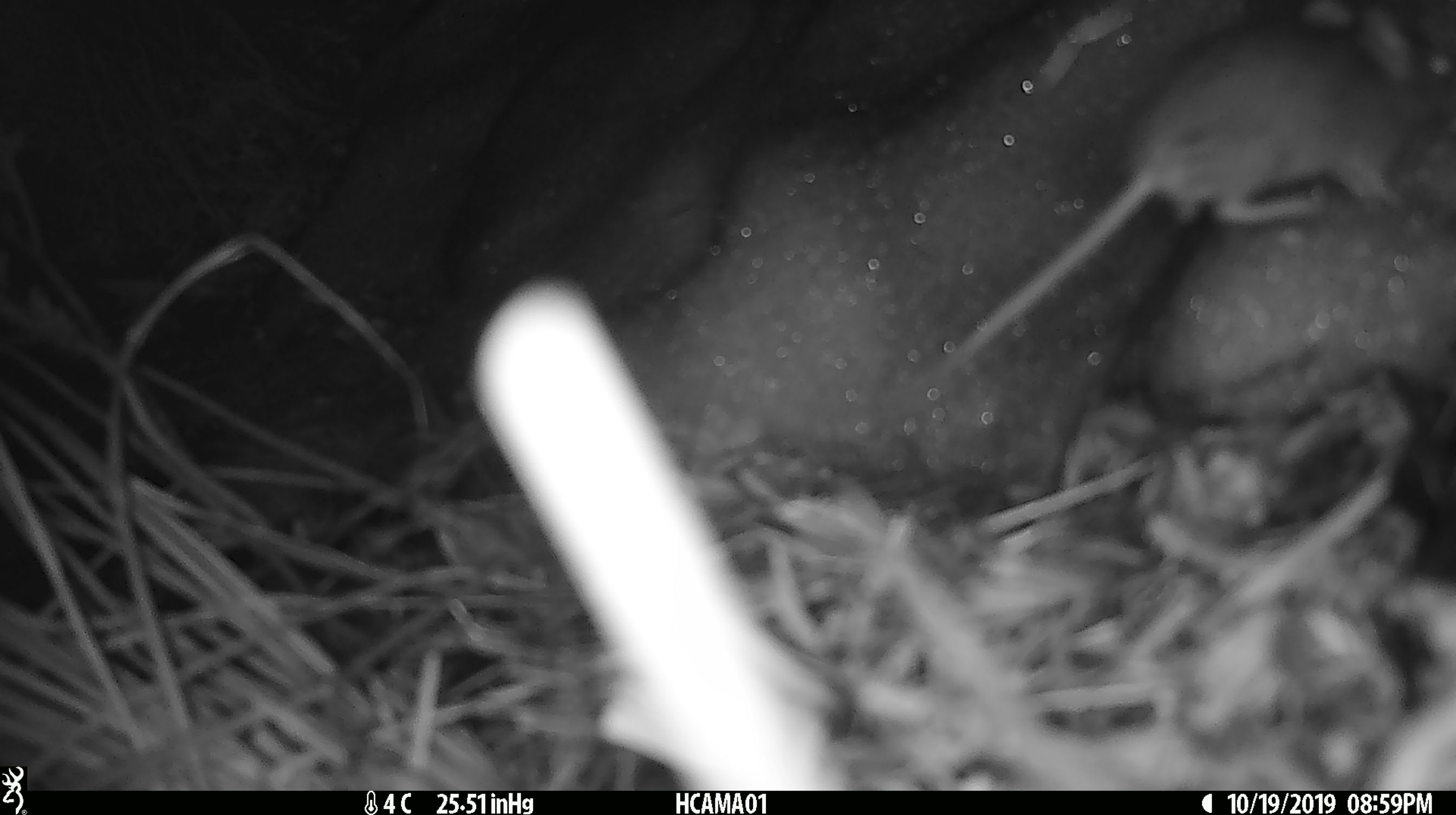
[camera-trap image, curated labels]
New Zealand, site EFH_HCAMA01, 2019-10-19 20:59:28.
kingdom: Animalia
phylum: Chordata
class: Mammalia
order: Rodentia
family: Muridae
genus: Mus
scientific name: Mus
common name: mouse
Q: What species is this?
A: Mouse (Mus).